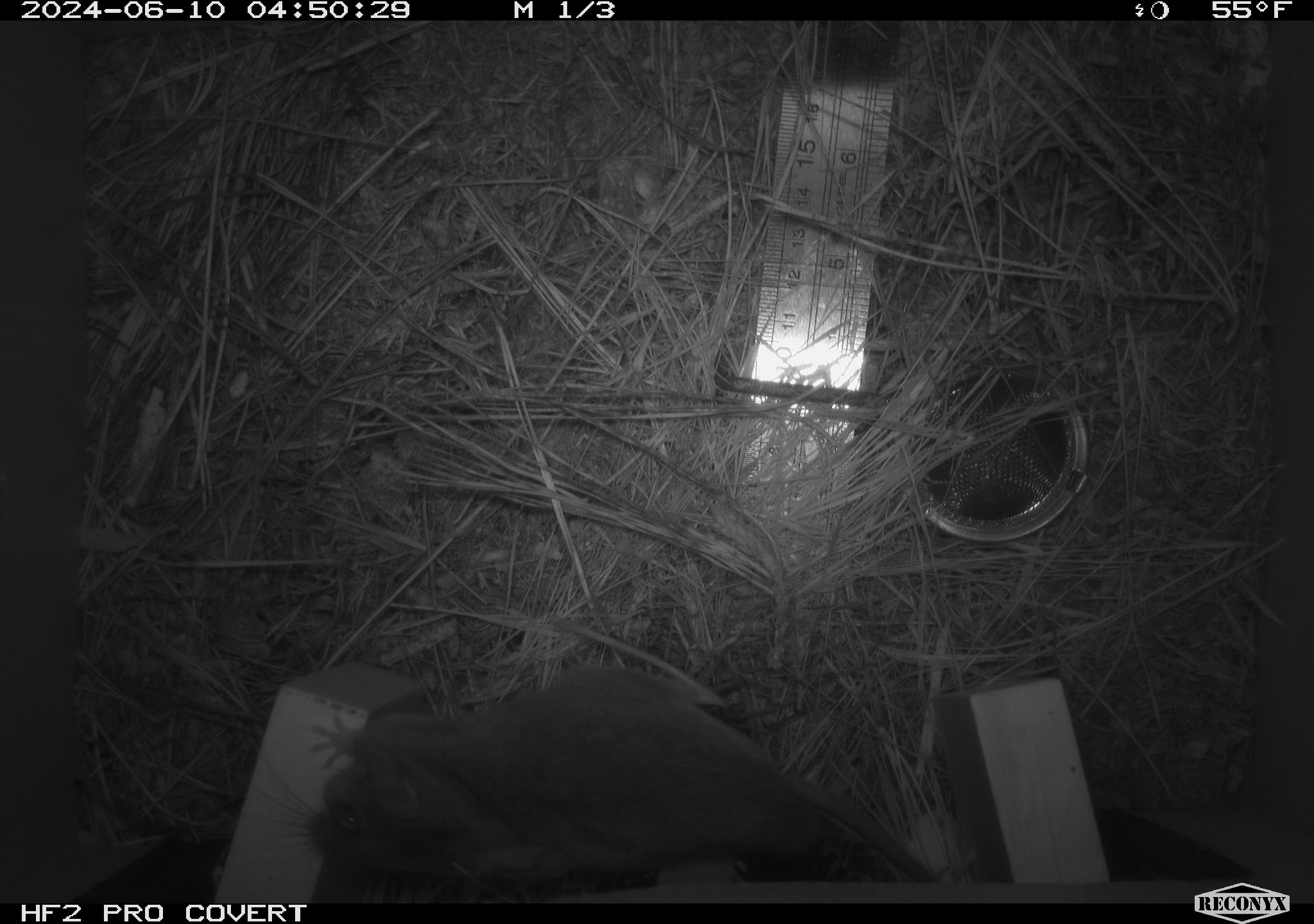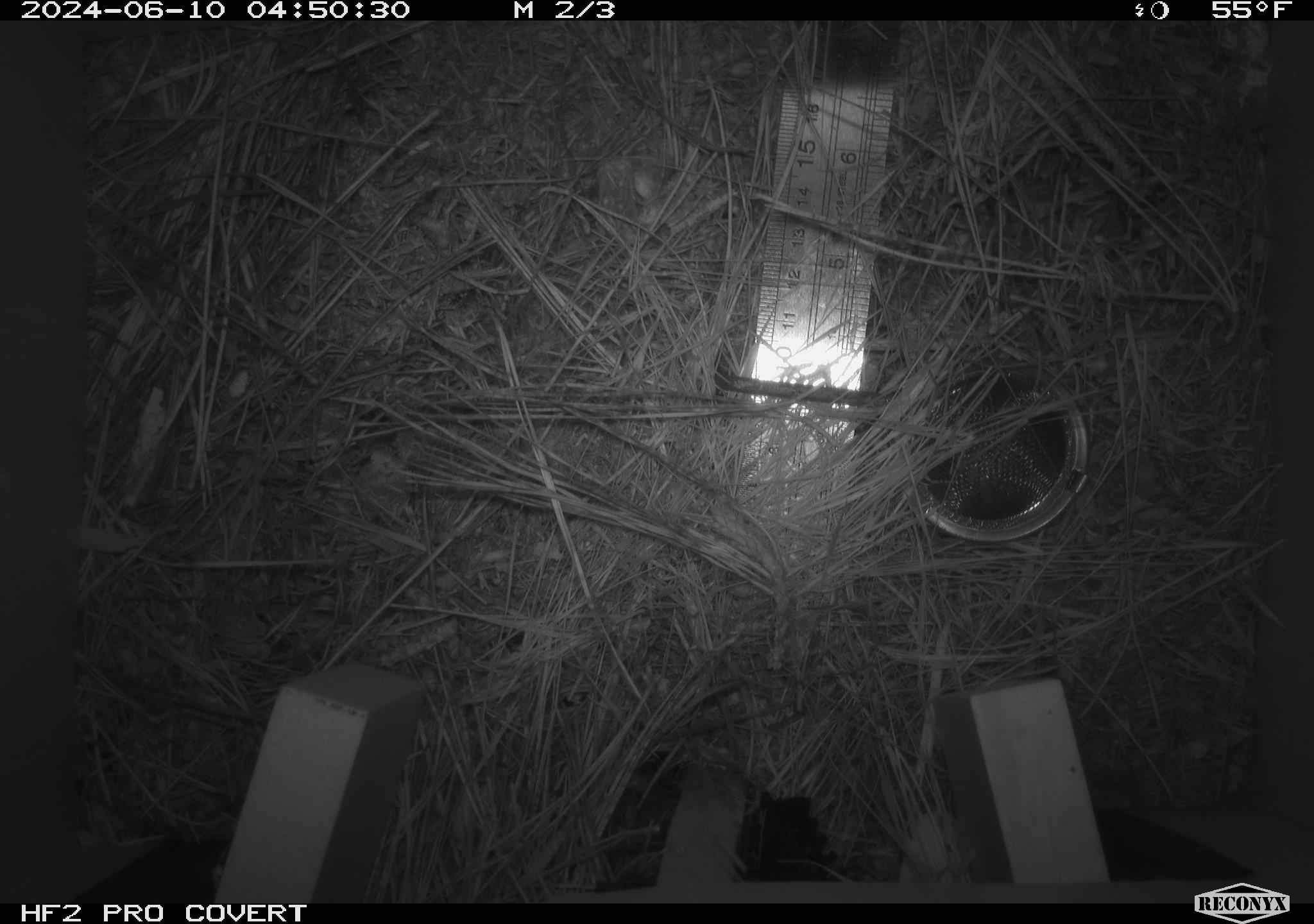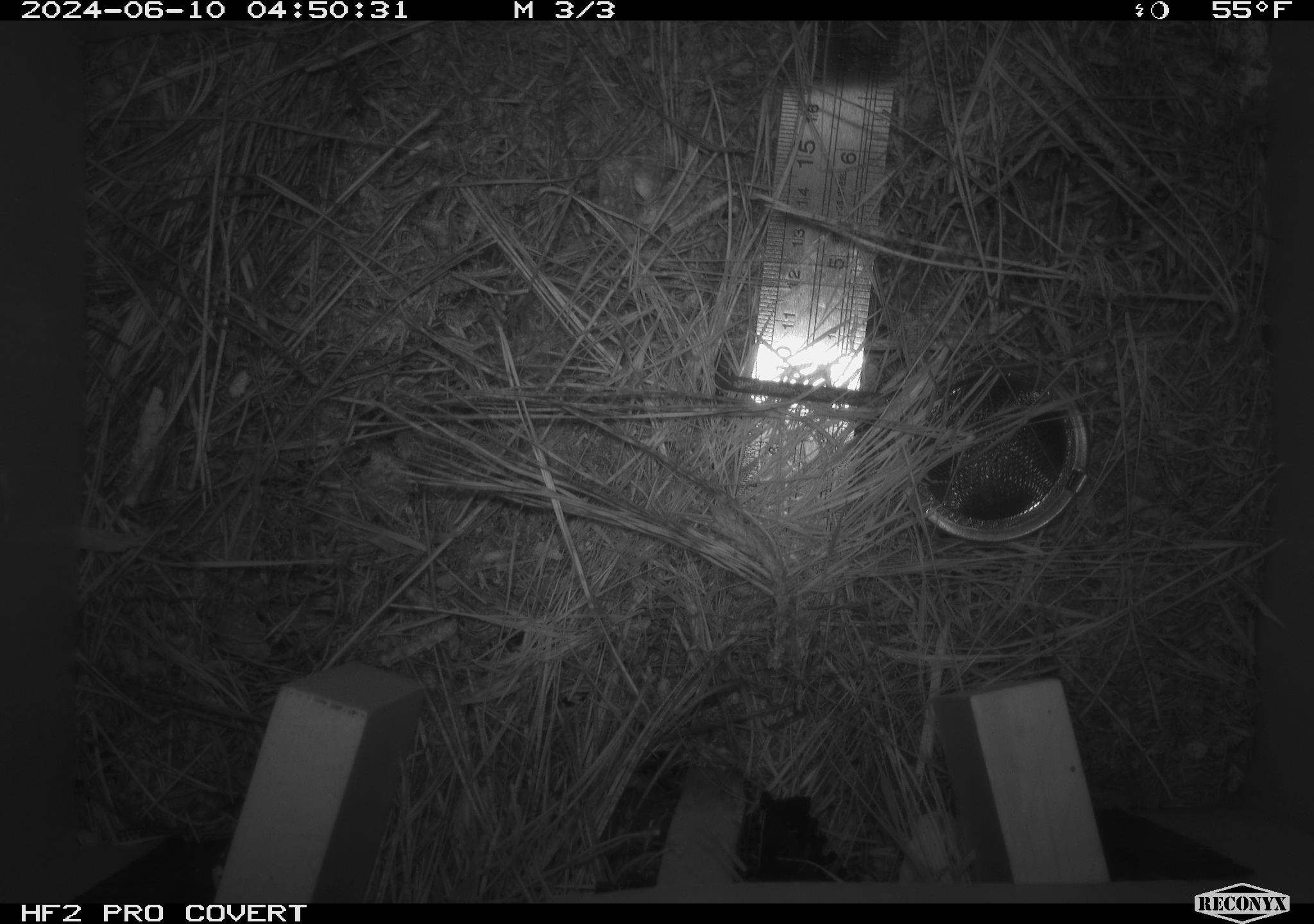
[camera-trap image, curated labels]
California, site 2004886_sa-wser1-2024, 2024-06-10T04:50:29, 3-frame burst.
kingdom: Animalia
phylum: Chordata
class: Mammalia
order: Rodentia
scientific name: Rodentia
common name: mouse species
Mouse species (Rodentia).